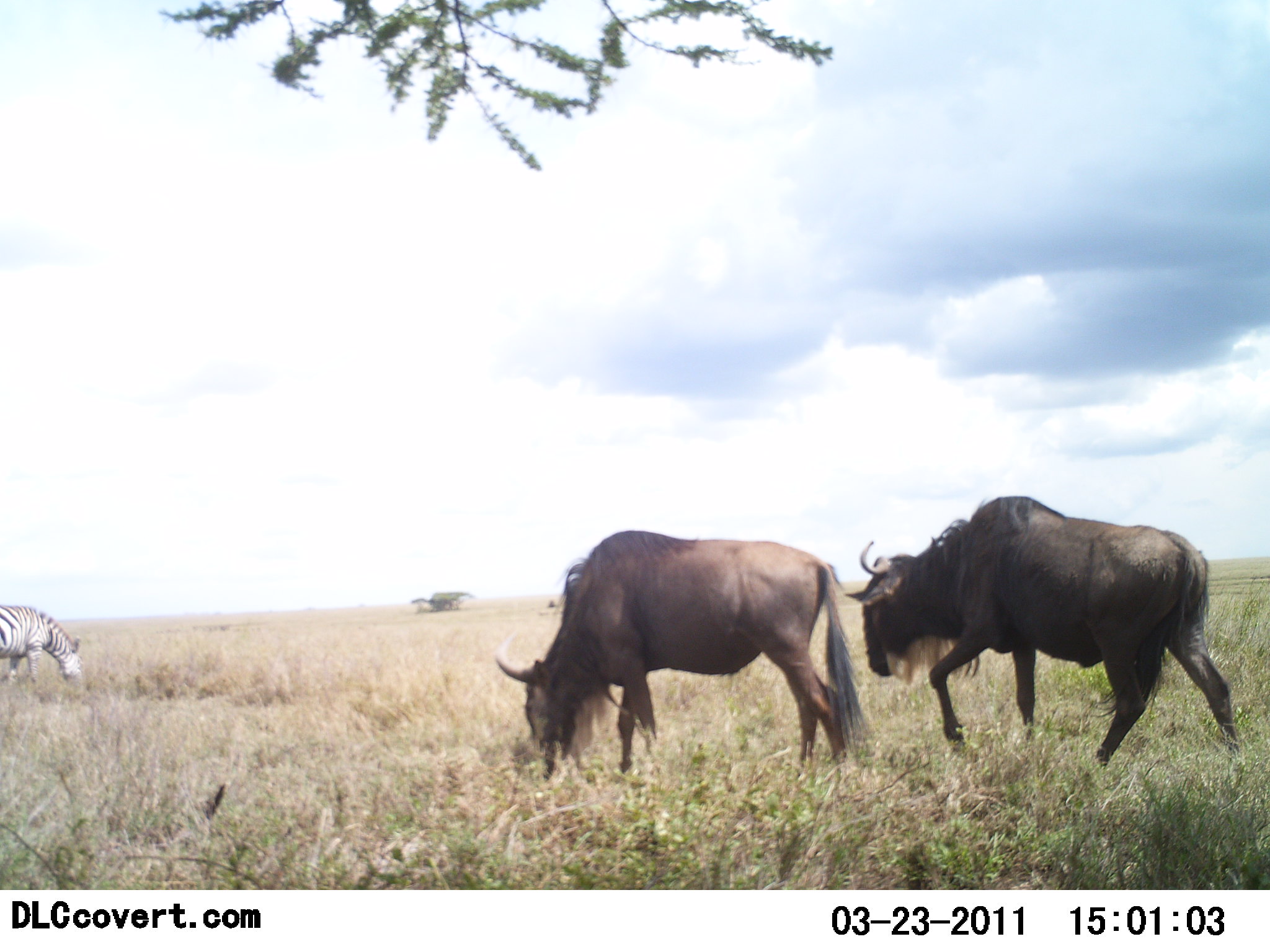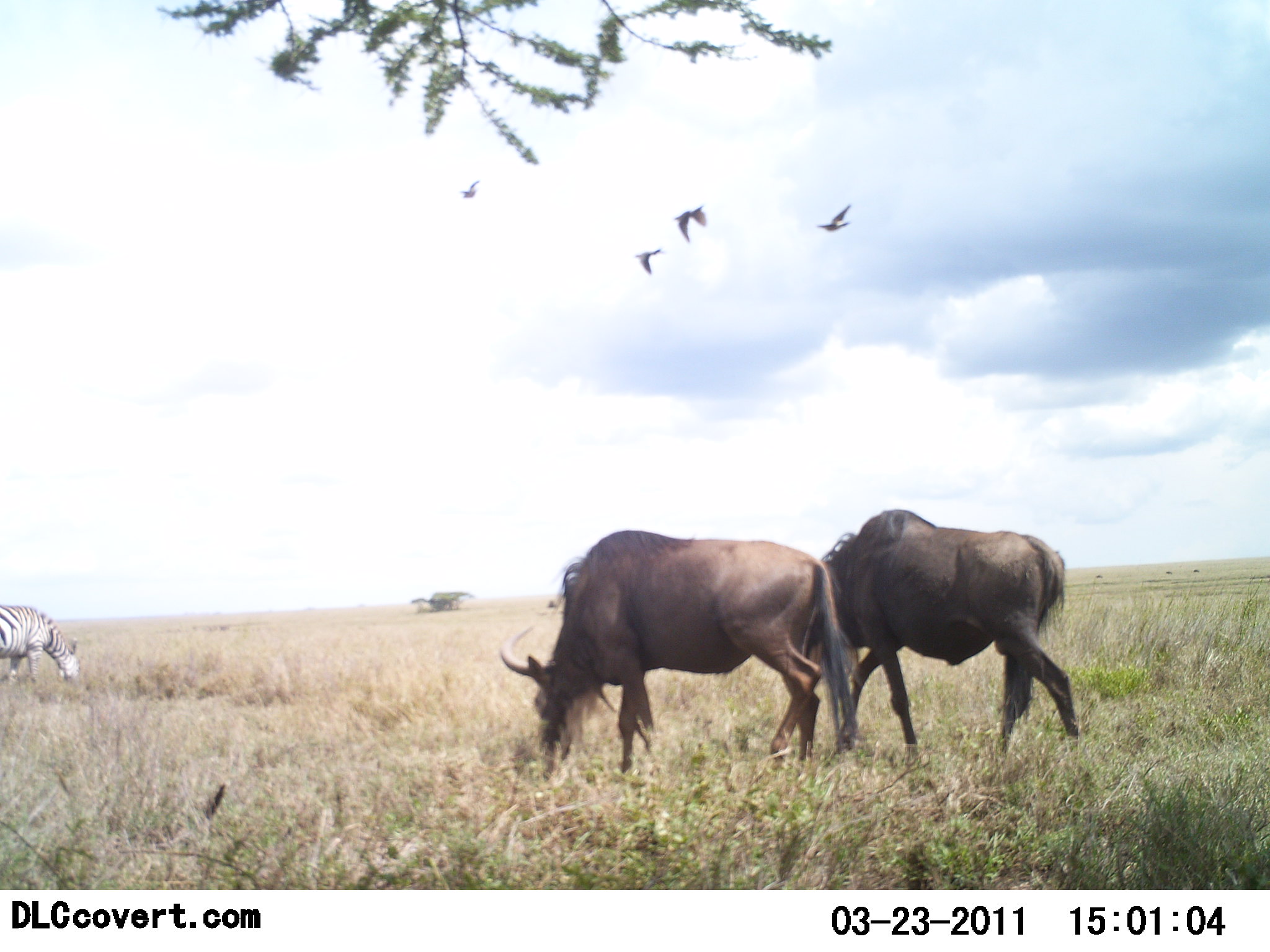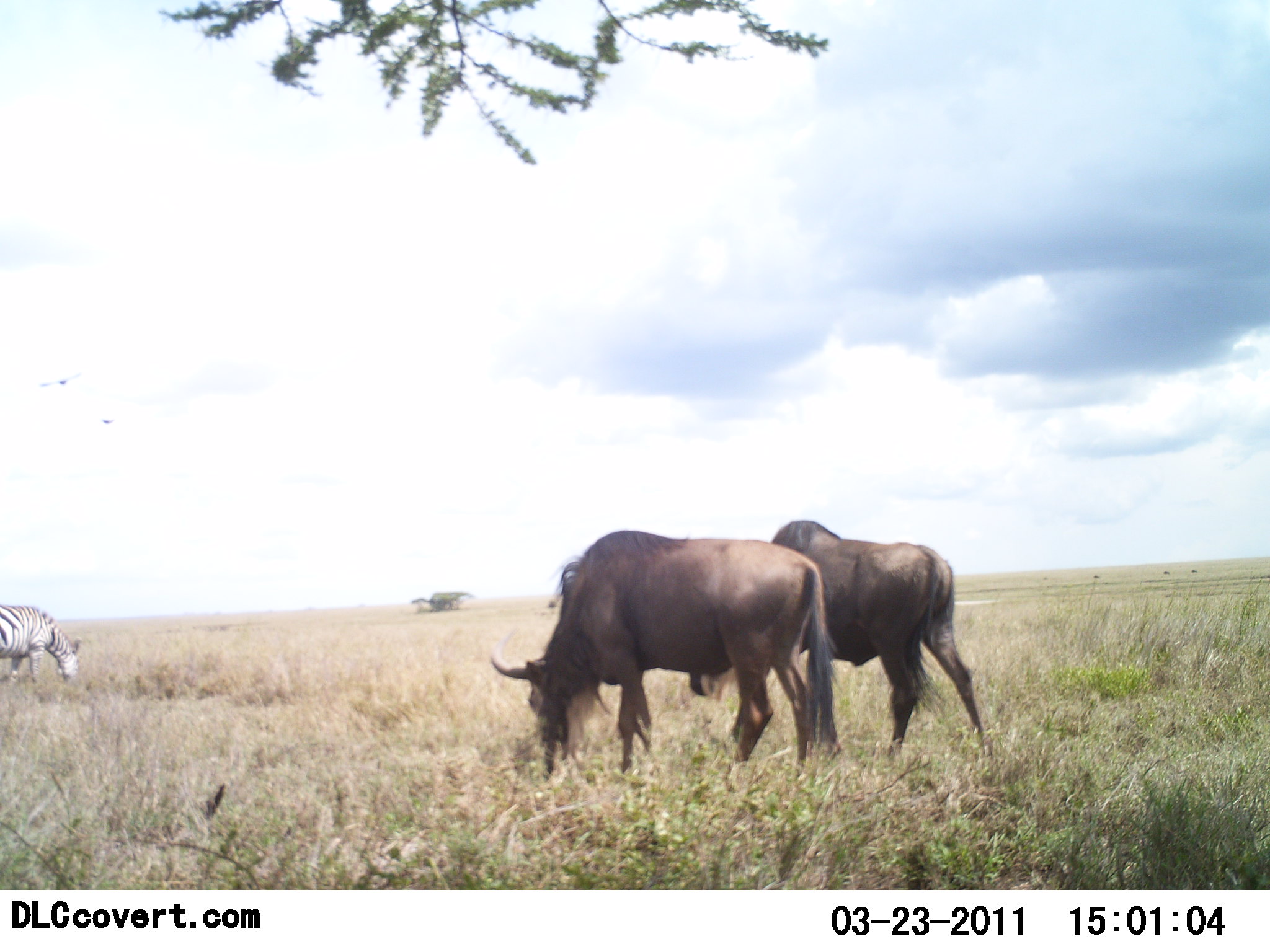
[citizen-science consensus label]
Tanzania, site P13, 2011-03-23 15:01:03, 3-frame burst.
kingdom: Animalia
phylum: Chordata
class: Mammalia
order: Artiodactyla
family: Bovidae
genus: Connochaetes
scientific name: Connochaetes taurinus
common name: blue wildebeest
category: wildebeest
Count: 2.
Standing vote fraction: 5%.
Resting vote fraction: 0%.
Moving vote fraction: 27%.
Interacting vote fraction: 0%.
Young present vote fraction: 0%.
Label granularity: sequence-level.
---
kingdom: Animalia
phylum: Chordata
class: Mammalia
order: Perissodactyla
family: Equidae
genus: Equus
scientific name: Equus quagga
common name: plains zebra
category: zebra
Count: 1.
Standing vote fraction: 11%.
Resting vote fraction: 0%.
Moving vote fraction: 0%.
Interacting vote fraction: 0%.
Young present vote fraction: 0%.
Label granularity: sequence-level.